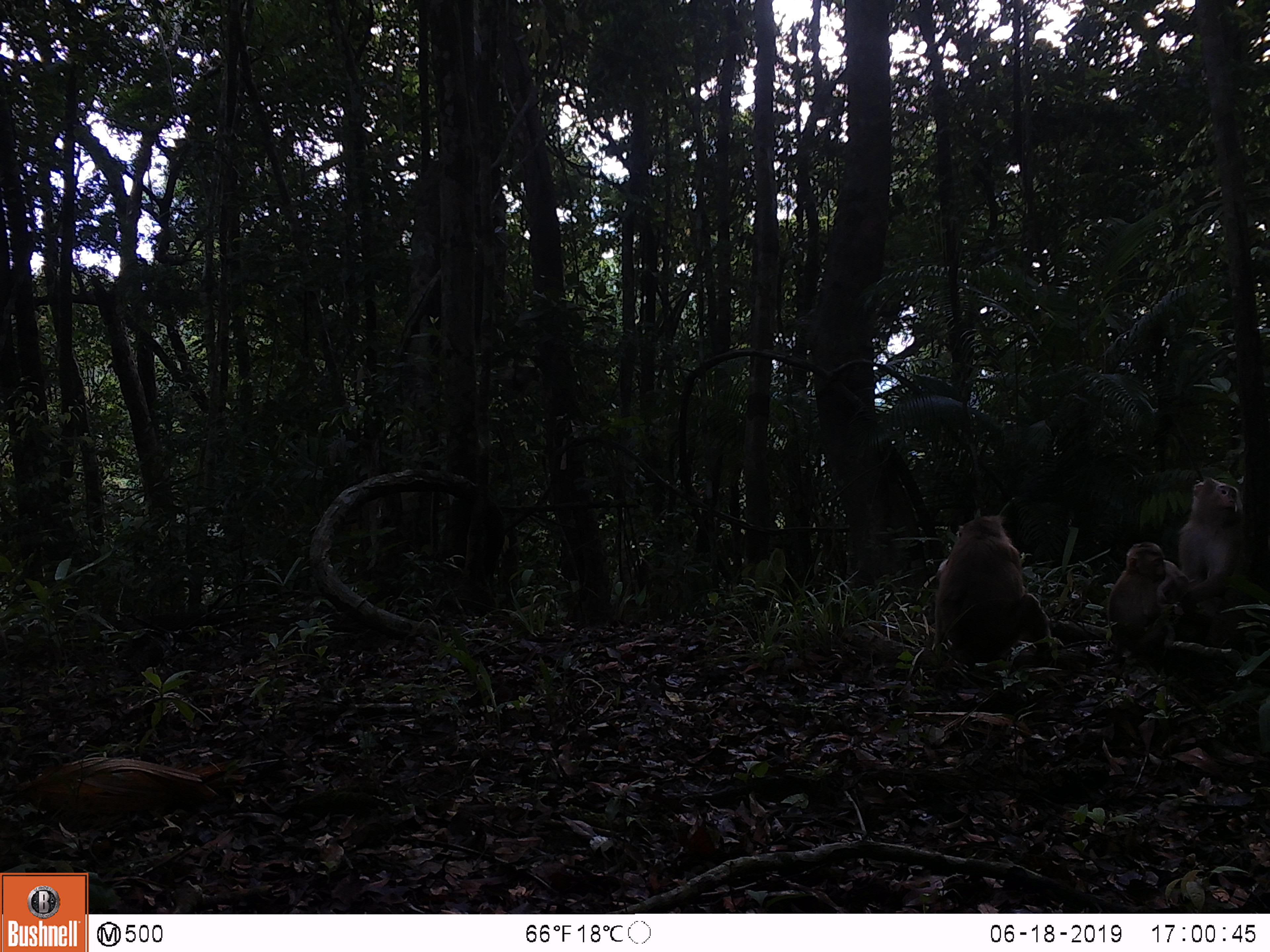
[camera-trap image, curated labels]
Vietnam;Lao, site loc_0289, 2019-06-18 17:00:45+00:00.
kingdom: Animalia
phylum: Chordata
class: Mammalia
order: Primates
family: Cercopithecidae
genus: Macaca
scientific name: Macaca nemestrina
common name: pig-tailed macaque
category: pig tailed macaque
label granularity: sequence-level